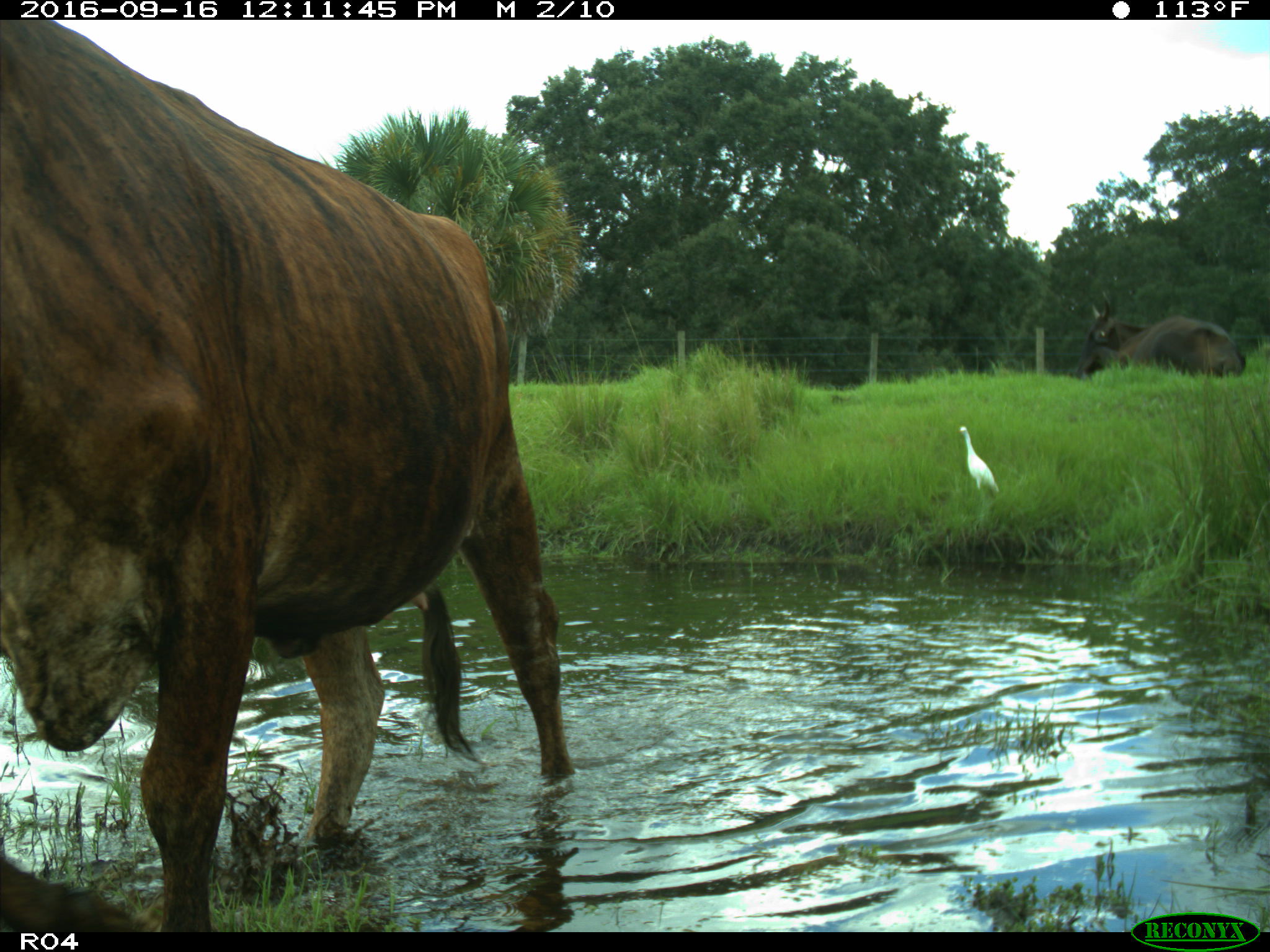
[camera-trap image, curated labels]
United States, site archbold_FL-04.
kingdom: Animalia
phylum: Chordata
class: Mammalia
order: Artiodactyla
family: Bovidae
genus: Bos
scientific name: Bos taurus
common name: domestic cow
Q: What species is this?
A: Bos taurus (domestic cow).